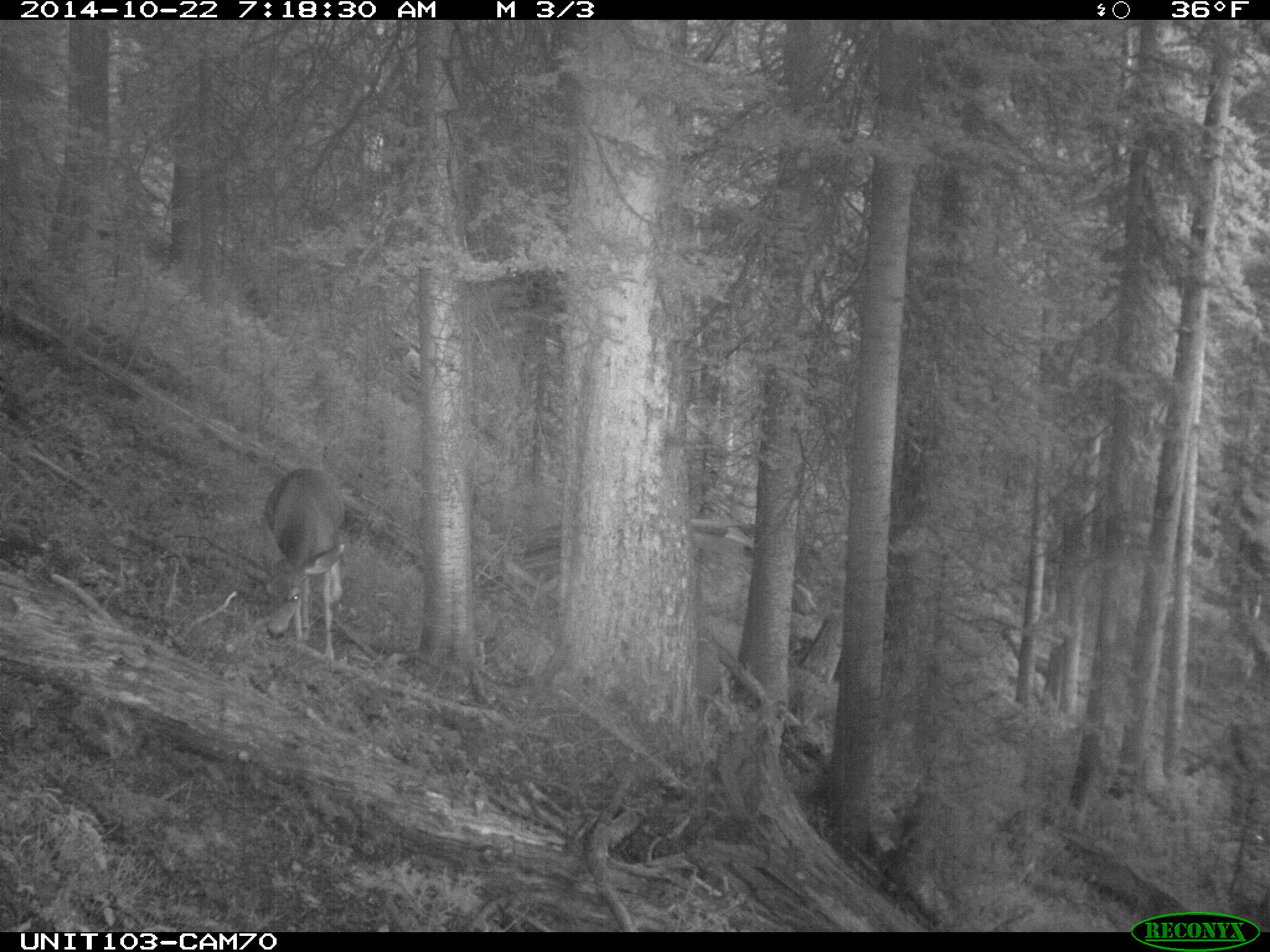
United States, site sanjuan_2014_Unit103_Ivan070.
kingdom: Animalia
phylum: Chordata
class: Mammalia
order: Artiodactyla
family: Cervidae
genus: Odocoileus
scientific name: Odocoileus hemionus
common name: mule deer